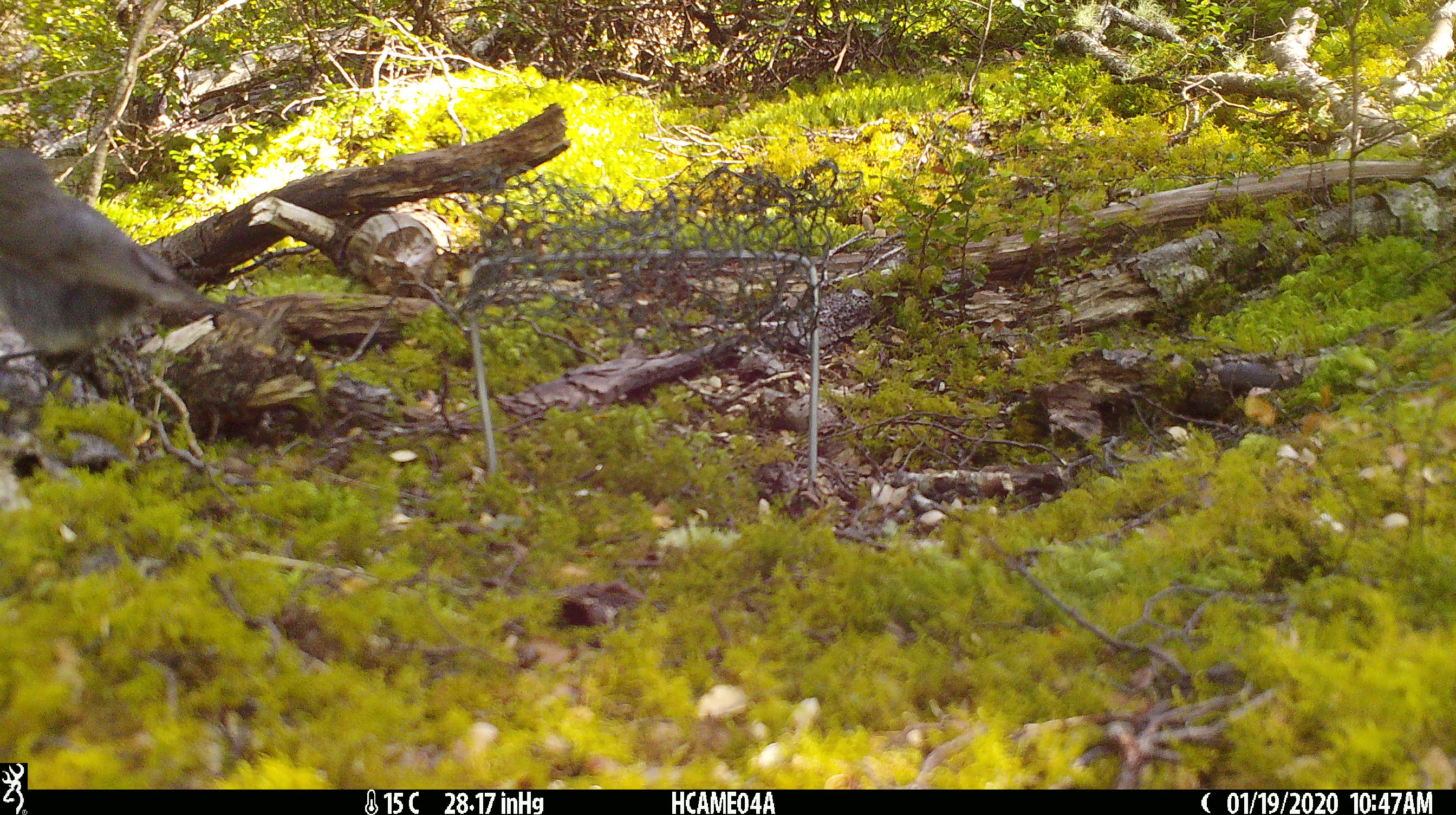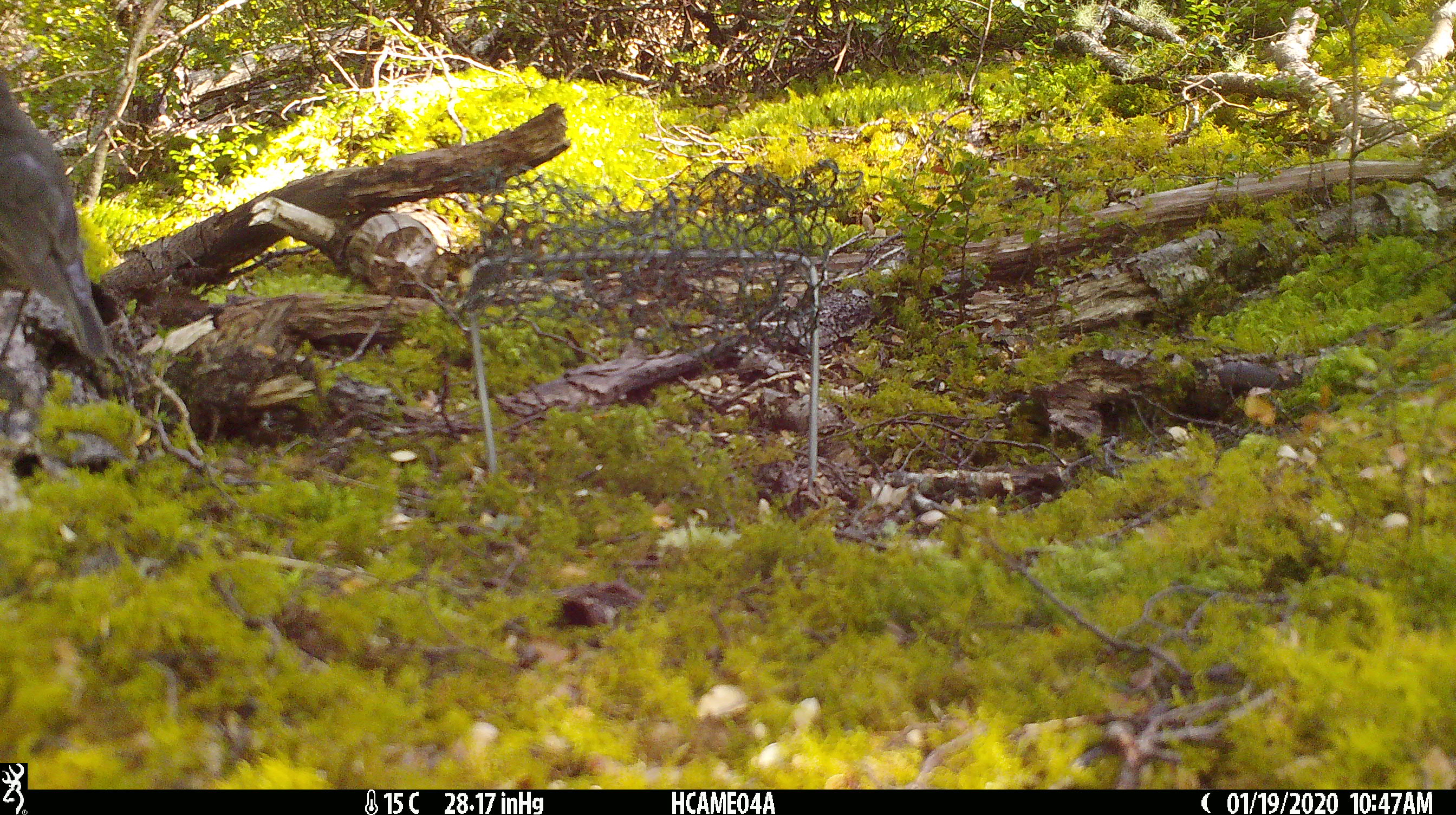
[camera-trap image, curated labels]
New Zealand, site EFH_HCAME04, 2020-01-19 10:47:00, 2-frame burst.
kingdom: Animalia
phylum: Chordata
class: Aves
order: Passeriformes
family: Petroicidae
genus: Petroica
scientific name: Petroica australis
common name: new zealand robin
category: robin